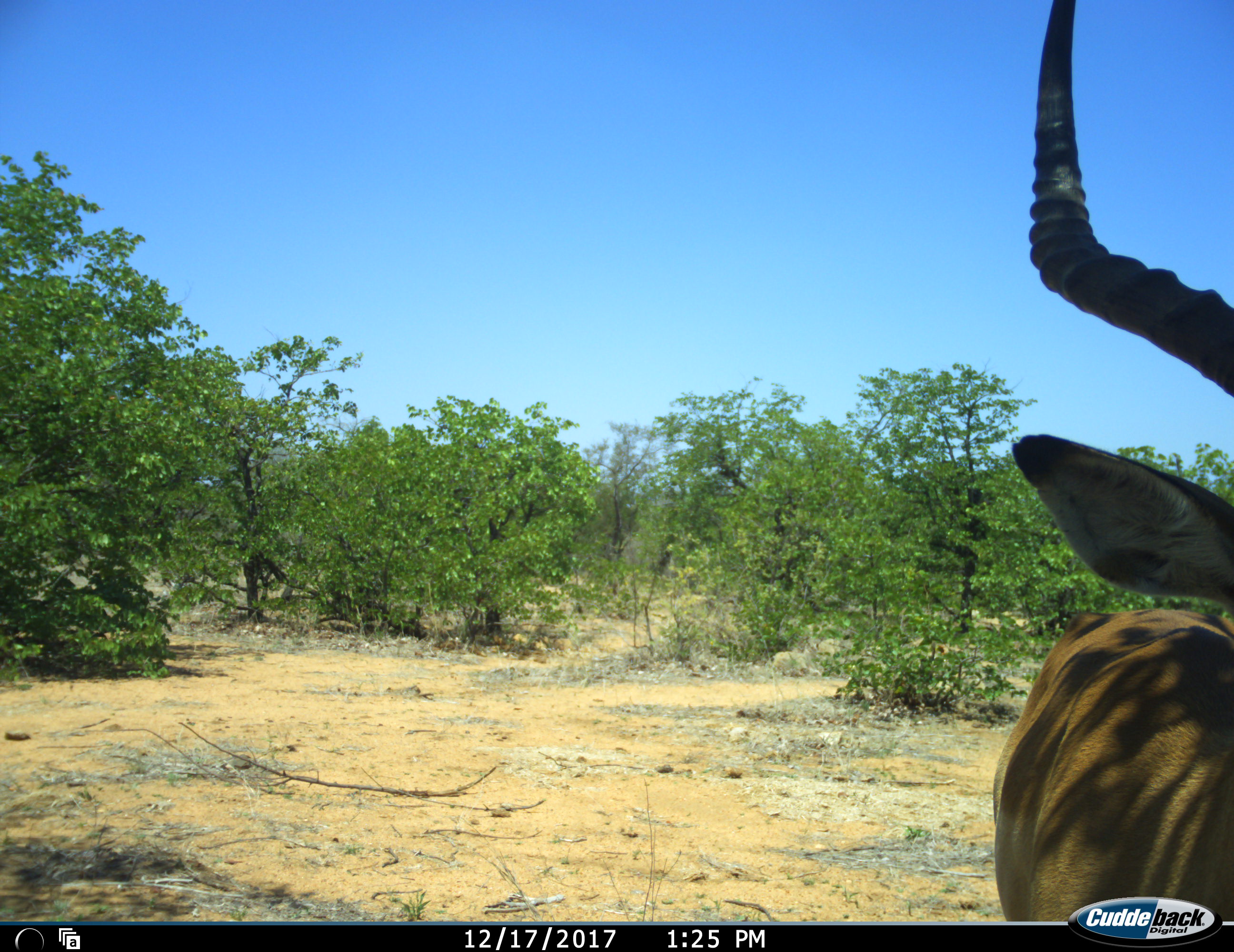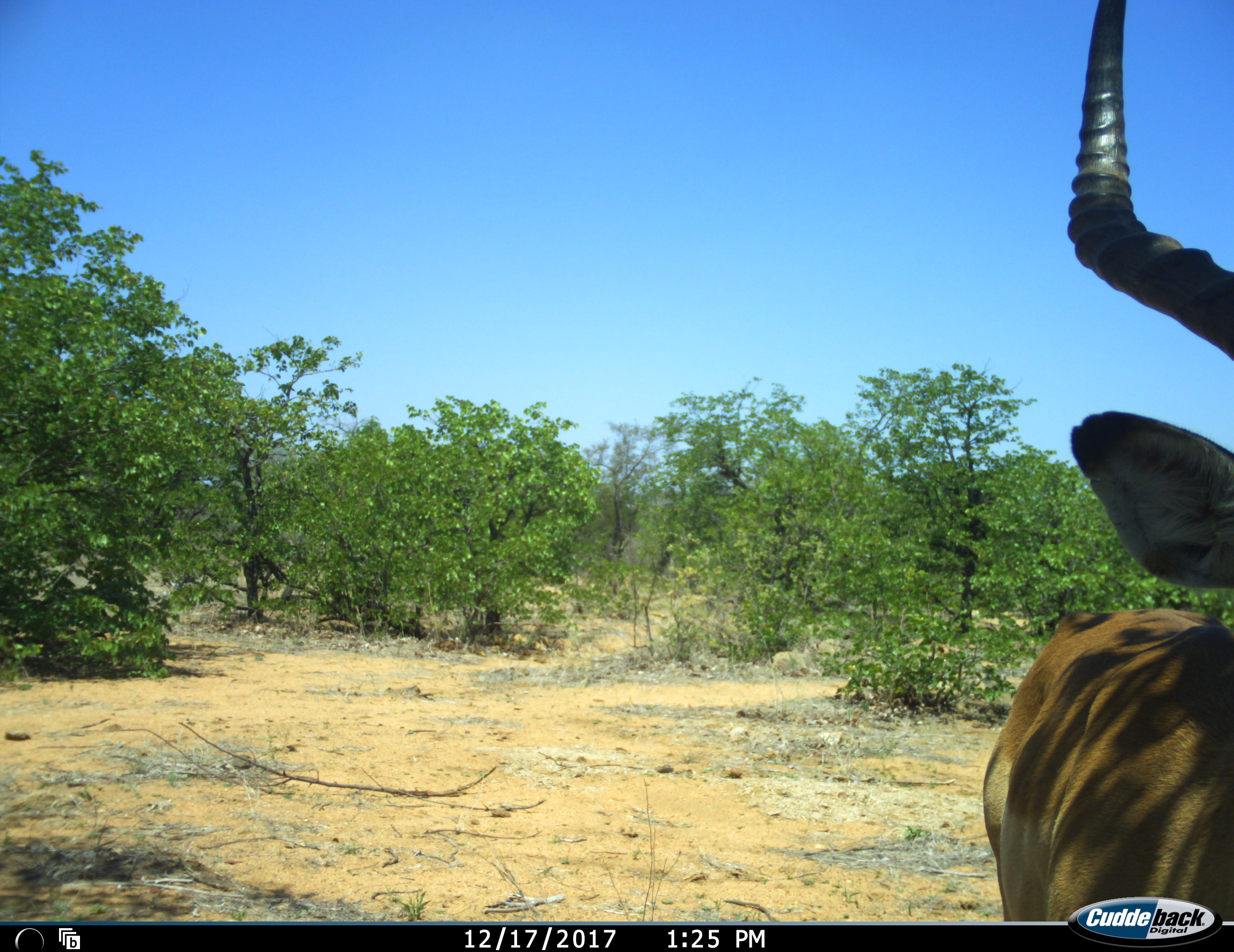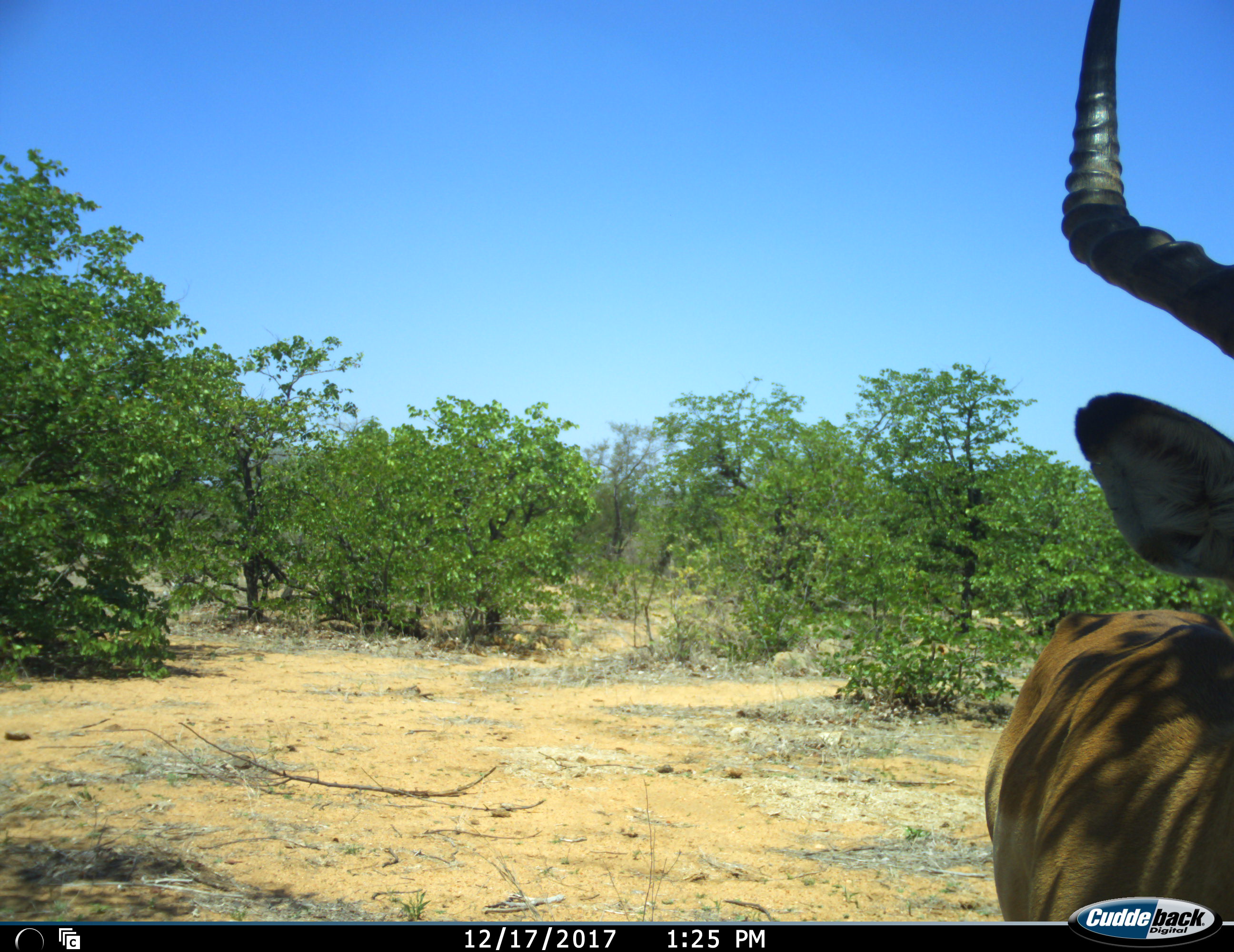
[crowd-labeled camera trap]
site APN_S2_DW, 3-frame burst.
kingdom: Animalia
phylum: Chordata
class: Mammalia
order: Artiodactyla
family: Bovidae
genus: Aepyceros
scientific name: Aepyceros melampus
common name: impala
Impala (Aepyceros melampus), count 1. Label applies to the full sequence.